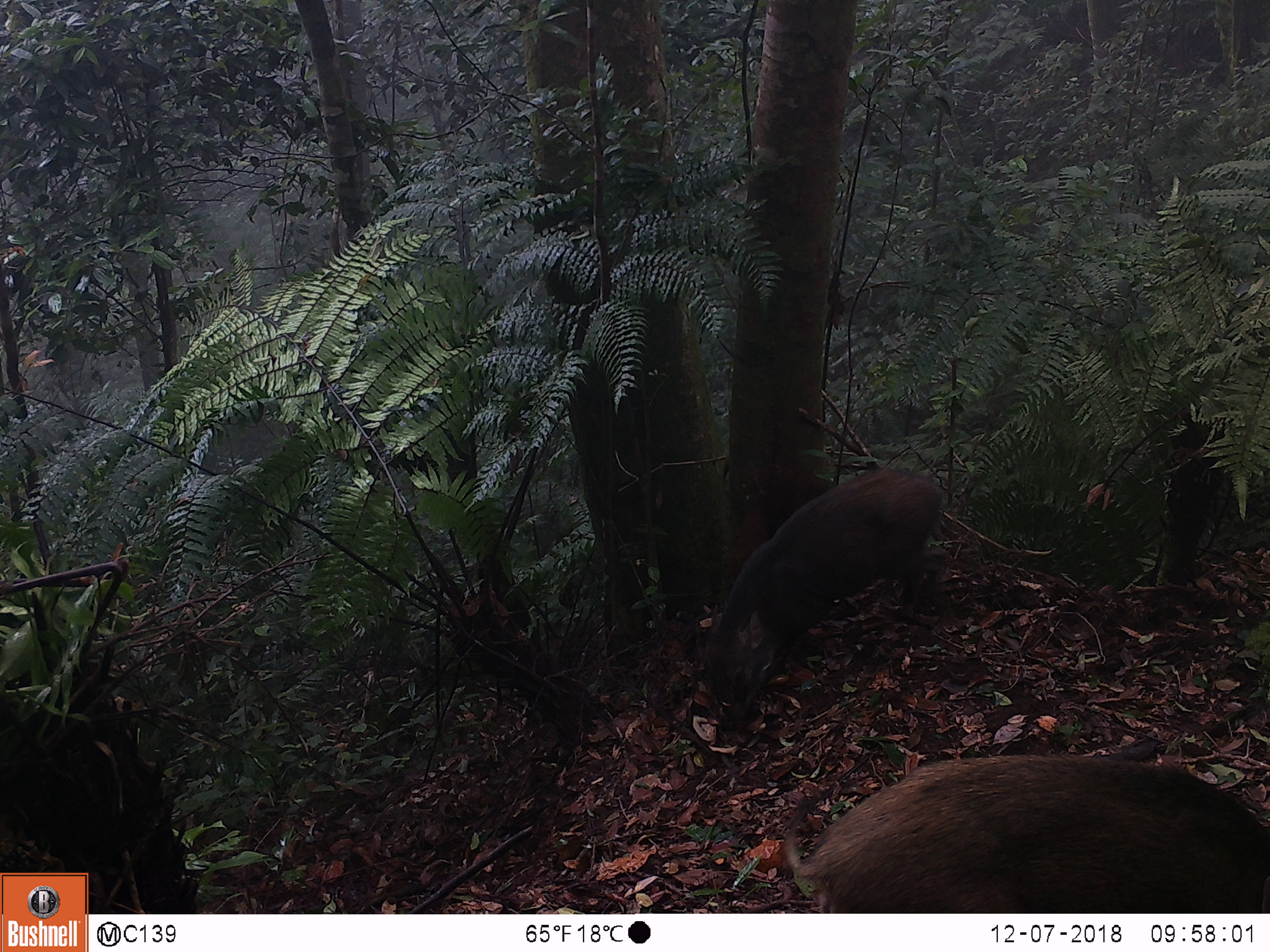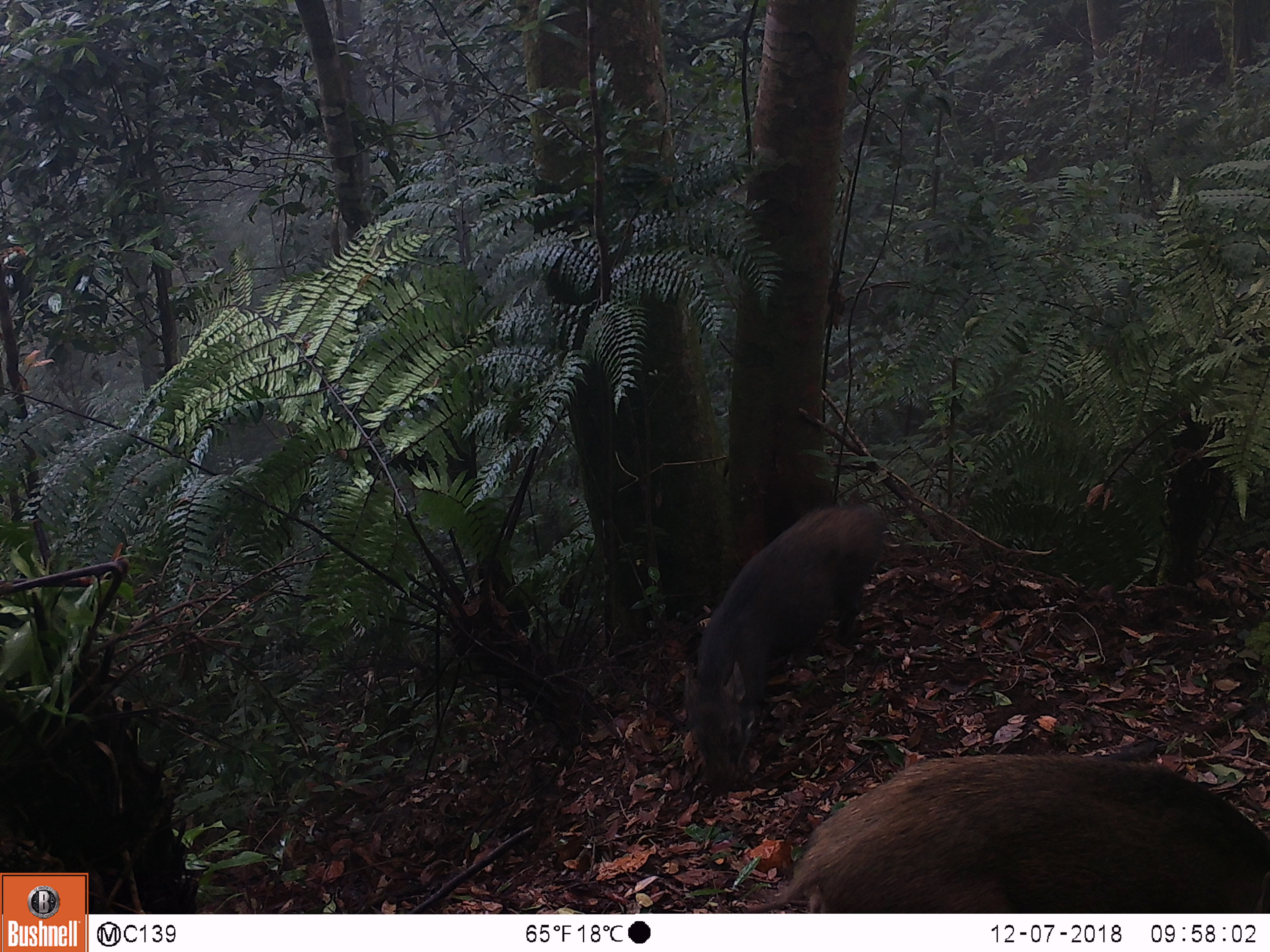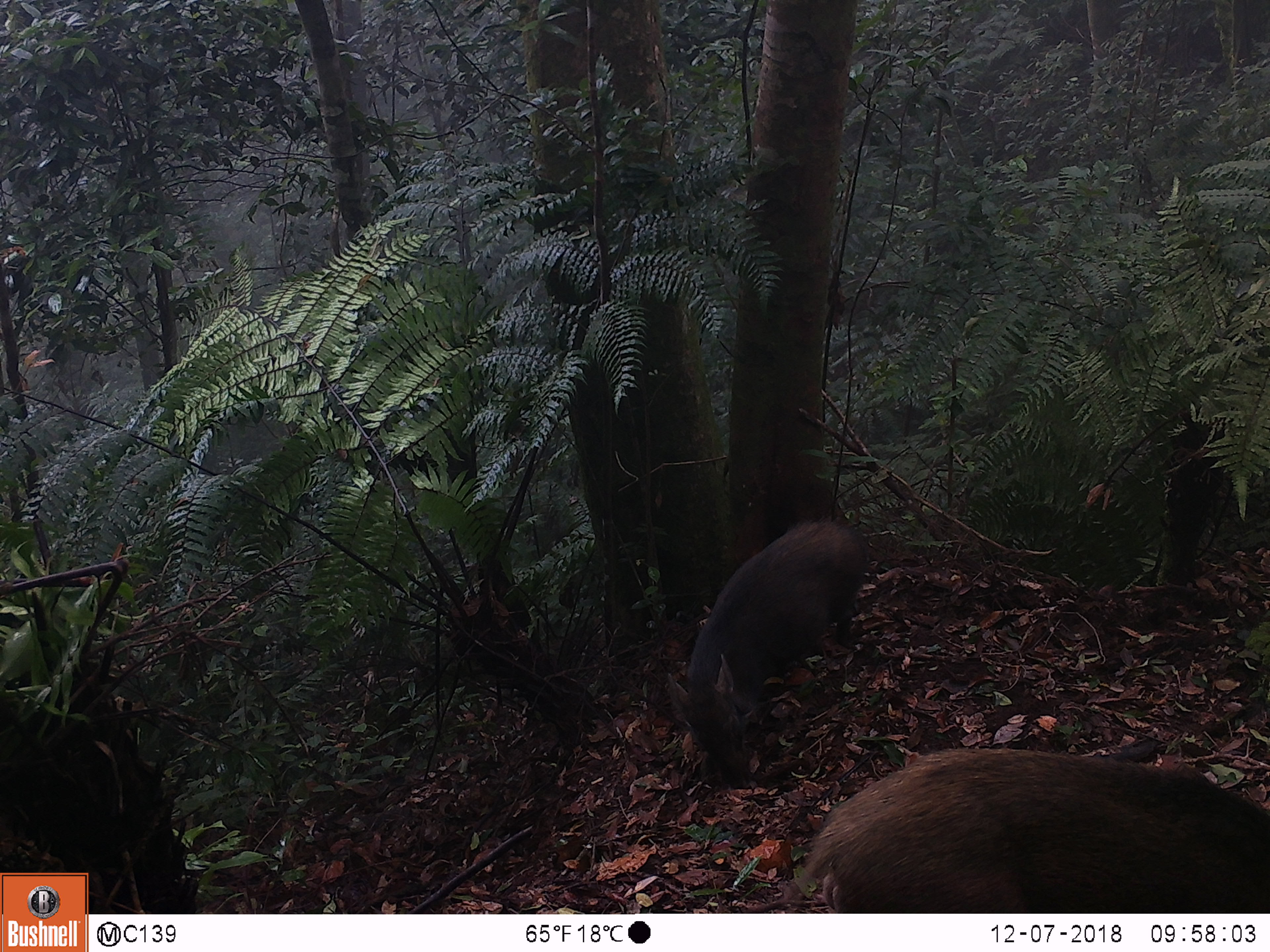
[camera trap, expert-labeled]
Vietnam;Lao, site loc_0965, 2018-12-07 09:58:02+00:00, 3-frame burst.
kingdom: Animalia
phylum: Chordata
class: Mammalia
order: Artiodactyla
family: Suidae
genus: Sus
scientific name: Sus scrofa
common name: eurasian wild pig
Eurasian wild pig (Sus scrofa). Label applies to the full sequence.